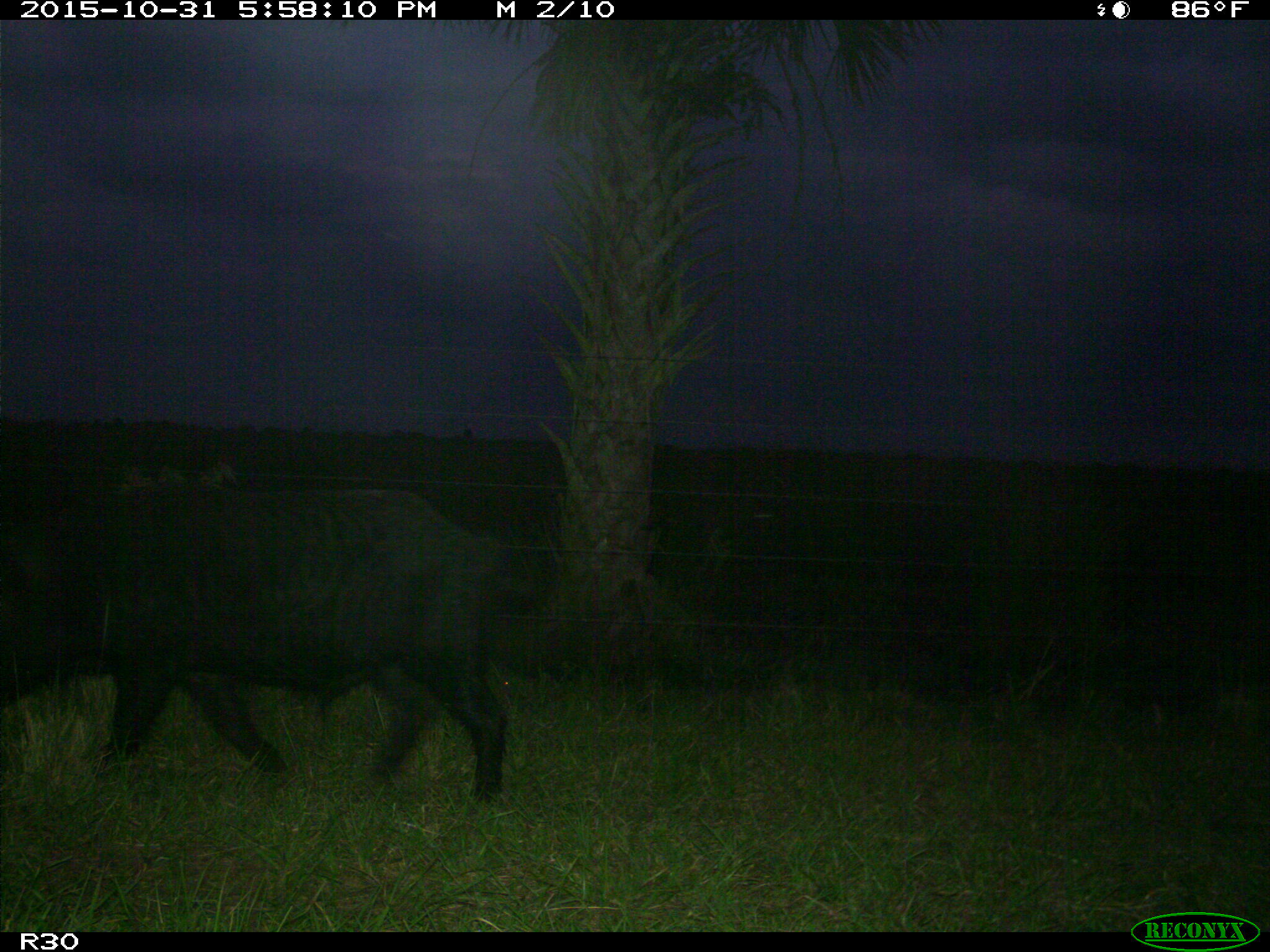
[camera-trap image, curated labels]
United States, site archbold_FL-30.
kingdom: Animalia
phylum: Chordata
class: Mammalia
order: Artiodactyla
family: Suidae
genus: Sus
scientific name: Sus scrofa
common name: wild boar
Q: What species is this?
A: Sus scrofa (wild boar).